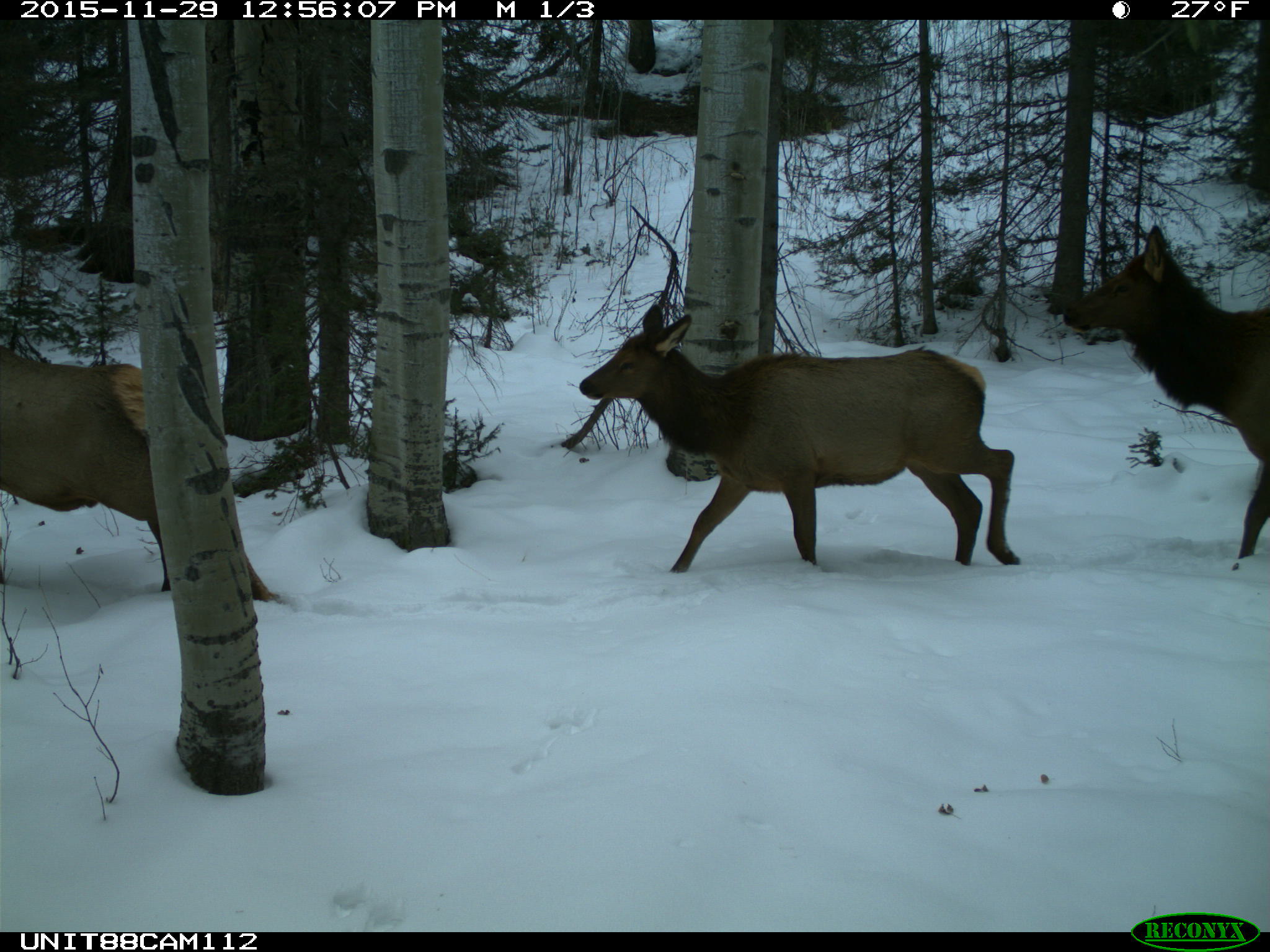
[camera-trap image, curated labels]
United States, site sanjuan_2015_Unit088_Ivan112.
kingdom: Animalia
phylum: Chordata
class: Mammalia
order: Artiodactyla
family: Cervidae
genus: Cervus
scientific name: Cervus elaphus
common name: red deer